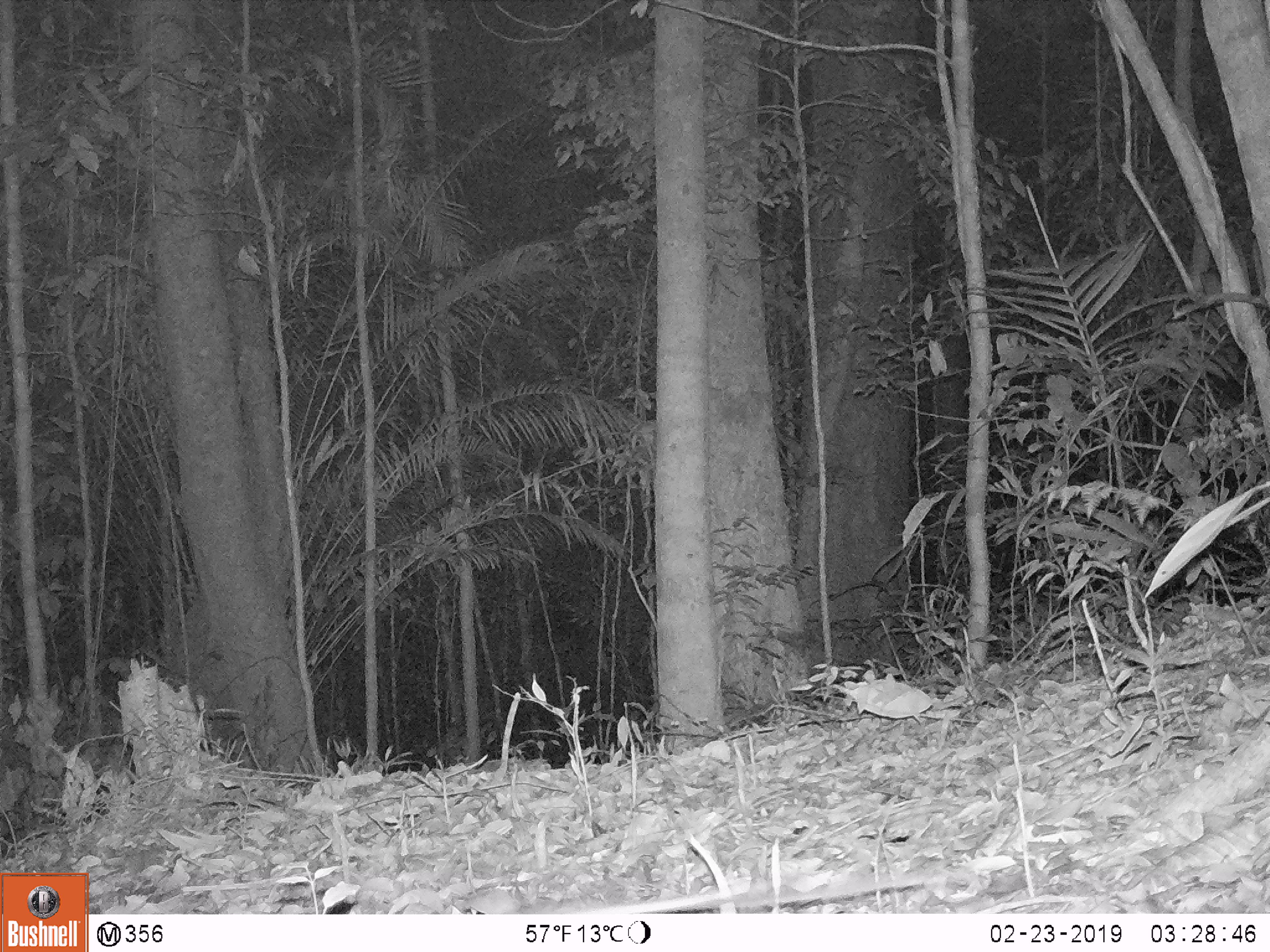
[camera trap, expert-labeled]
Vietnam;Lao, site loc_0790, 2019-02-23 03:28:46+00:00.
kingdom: Animalia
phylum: Chordata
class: Mammalia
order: Rodentia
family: Muridae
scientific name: Muridae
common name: old-world mice and rats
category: unidentified murid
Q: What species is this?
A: Unidentified murid (old-world mice and rats) (Muridae).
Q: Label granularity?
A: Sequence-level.